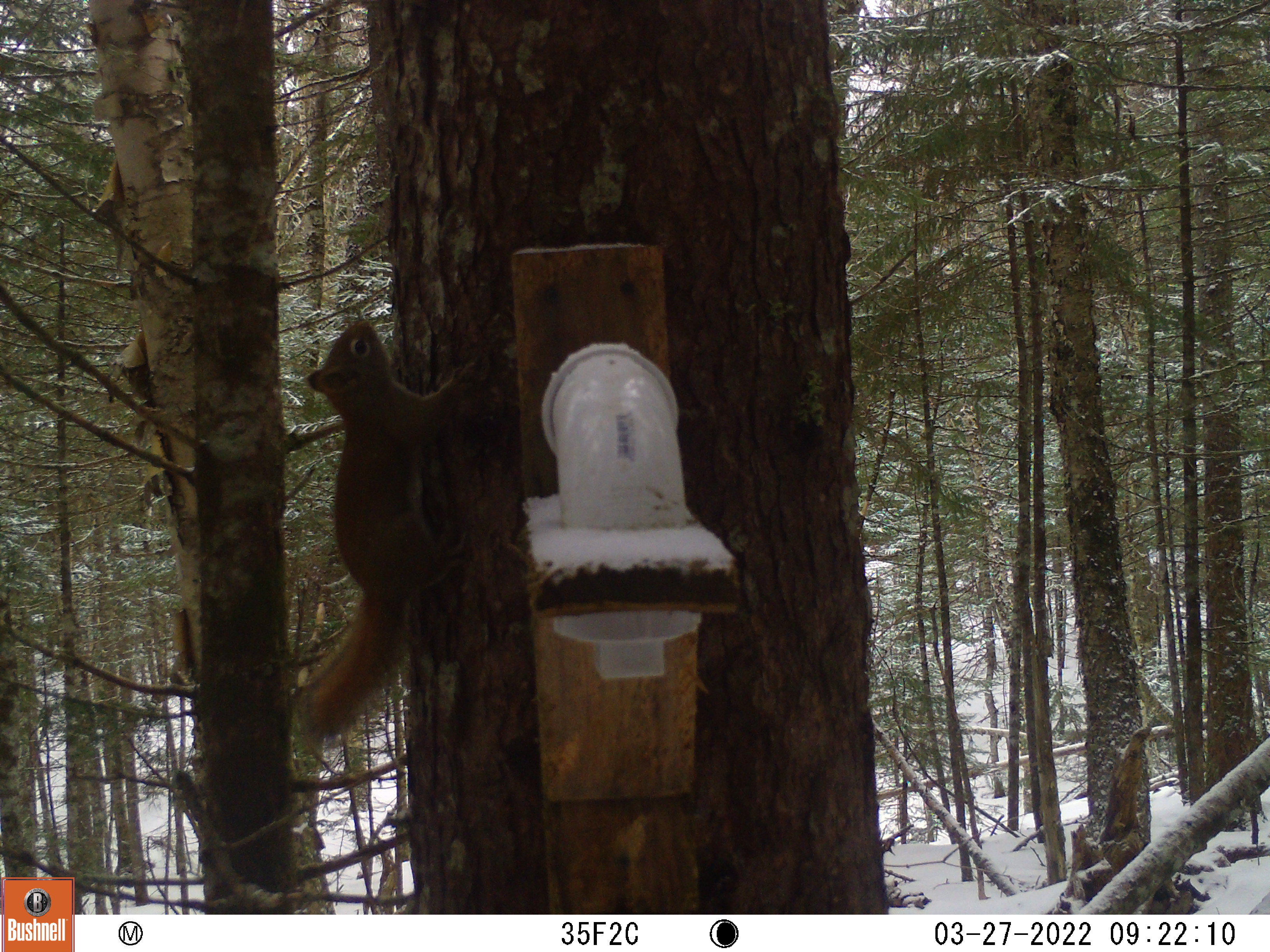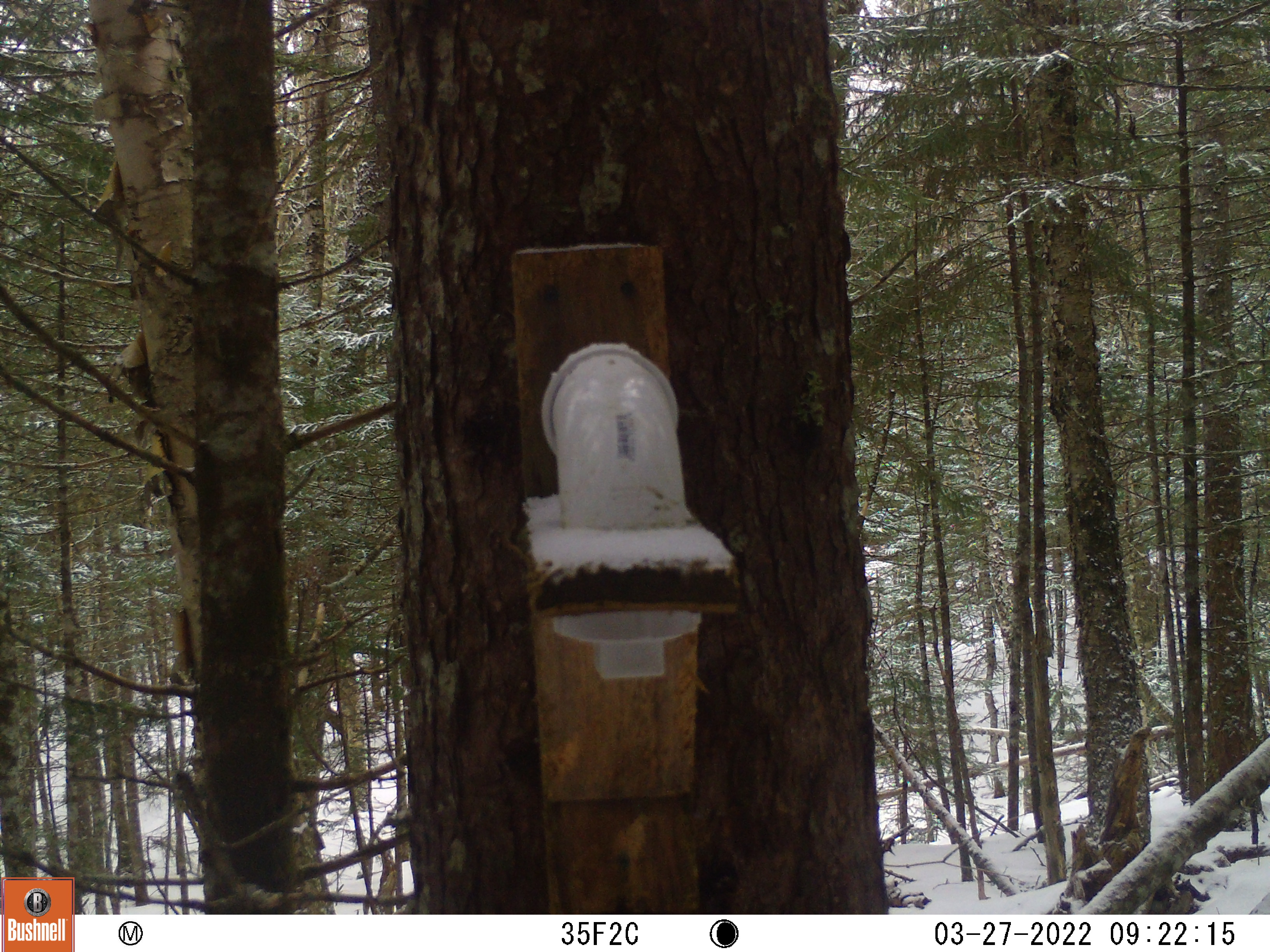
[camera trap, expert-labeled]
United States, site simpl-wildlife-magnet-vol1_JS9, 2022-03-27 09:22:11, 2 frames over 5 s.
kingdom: Animalia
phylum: Chordata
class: Mammalia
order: Rodentia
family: Sciuridae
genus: Tamiasciurus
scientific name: Tamiasciurus hudsonicus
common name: red squirrel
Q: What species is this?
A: Red squirrel (Tamiasciurus hudsonicus).